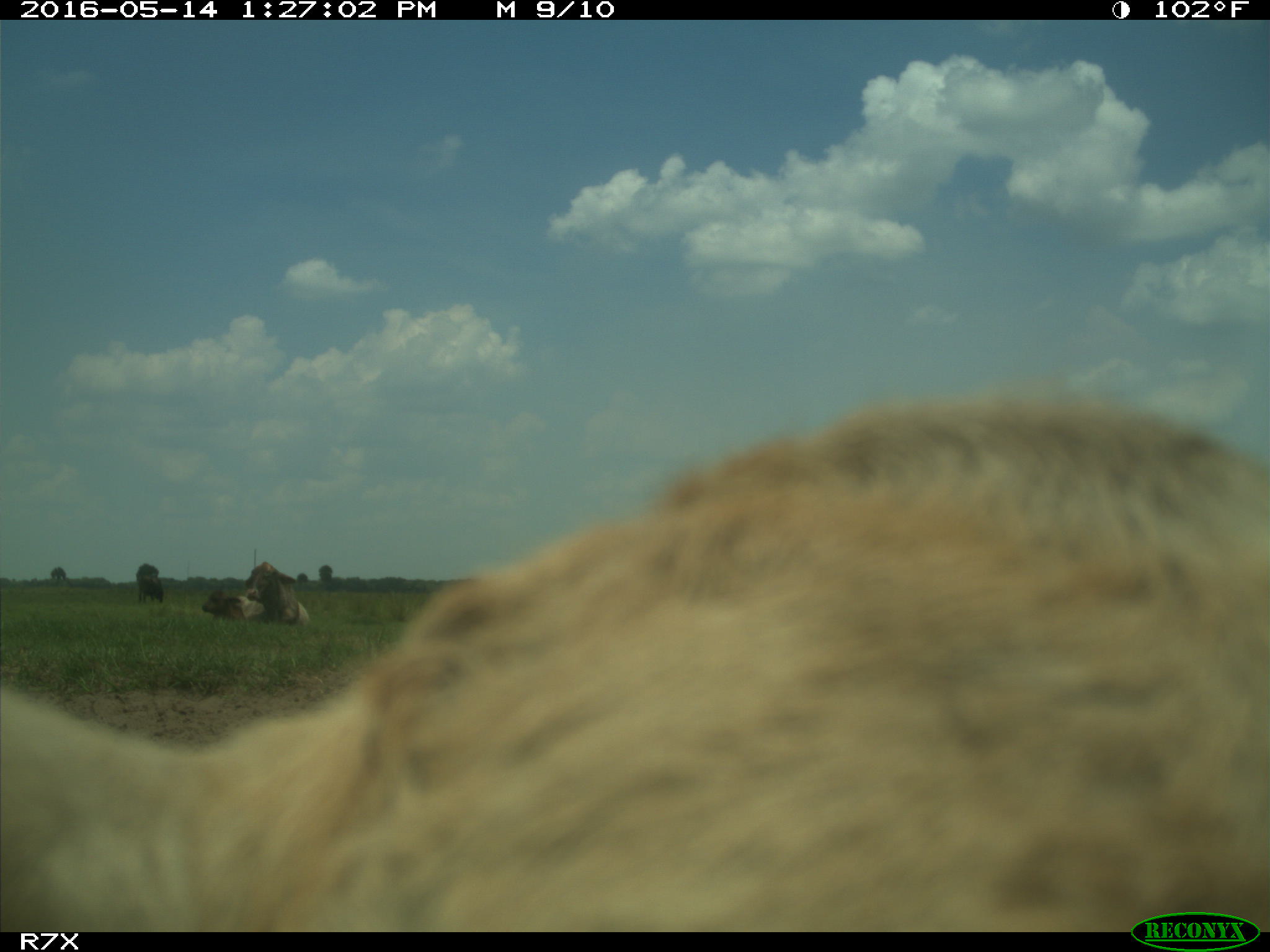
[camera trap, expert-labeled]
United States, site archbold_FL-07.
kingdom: Animalia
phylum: Chordata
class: Mammalia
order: Artiodactyla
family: Bovidae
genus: Bos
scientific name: Bos taurus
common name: domestic cow